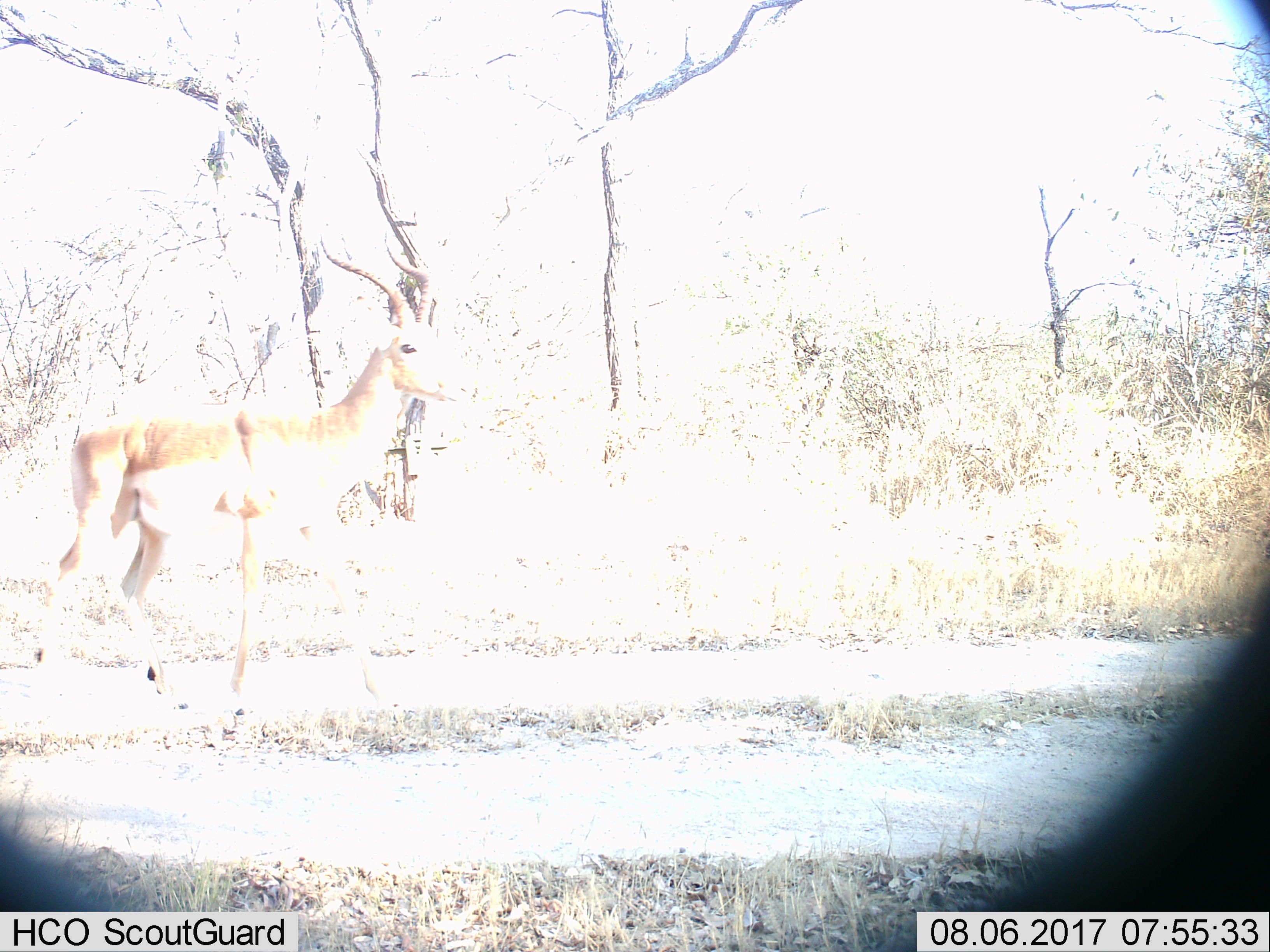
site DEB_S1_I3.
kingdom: Animalia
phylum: Chordata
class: Mammalia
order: Artiodactyla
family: Bovidae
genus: Aepyceros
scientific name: Aepyceros melampus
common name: impala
Impala (Aepyceros melampus), count 1. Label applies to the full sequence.